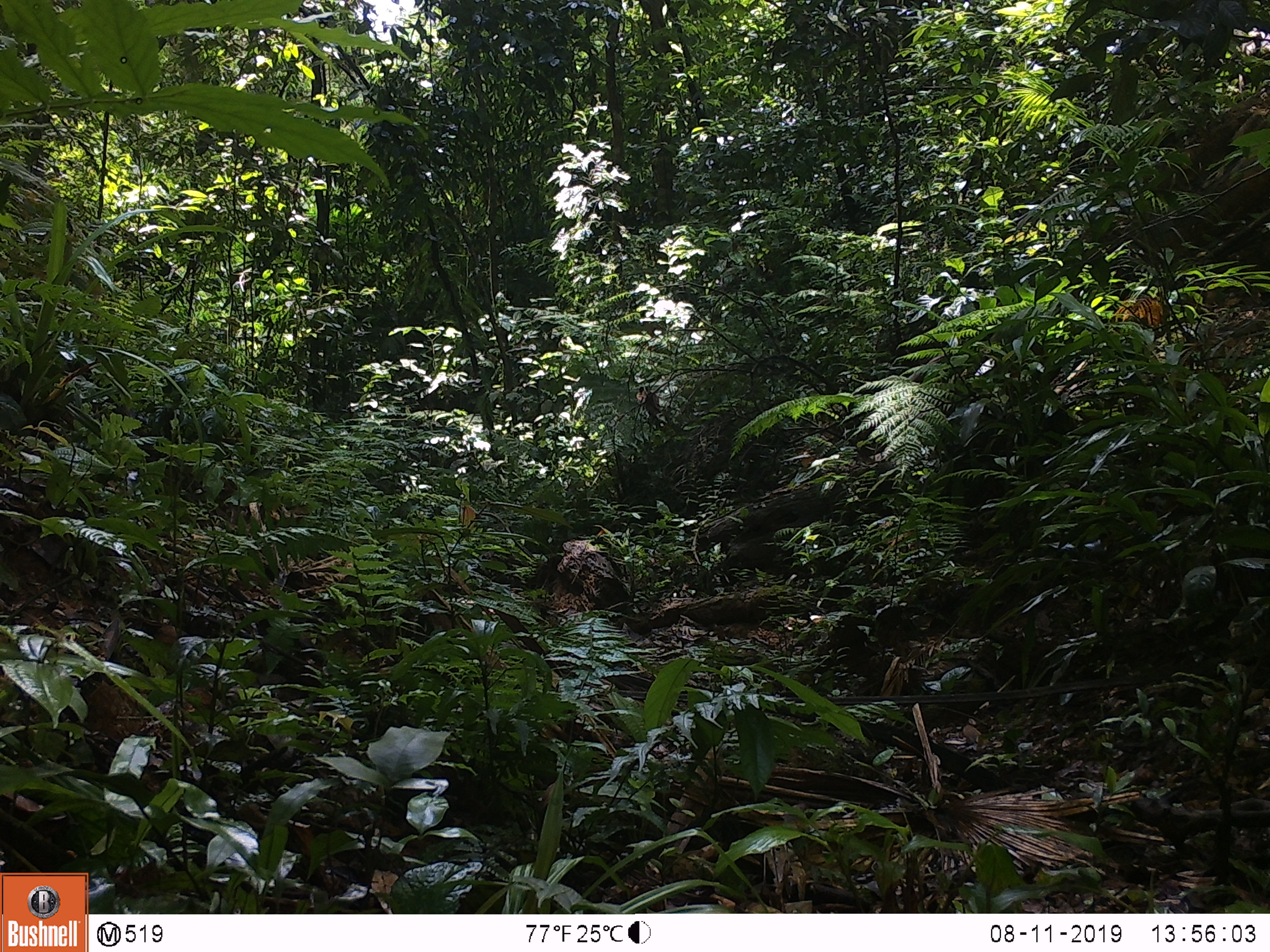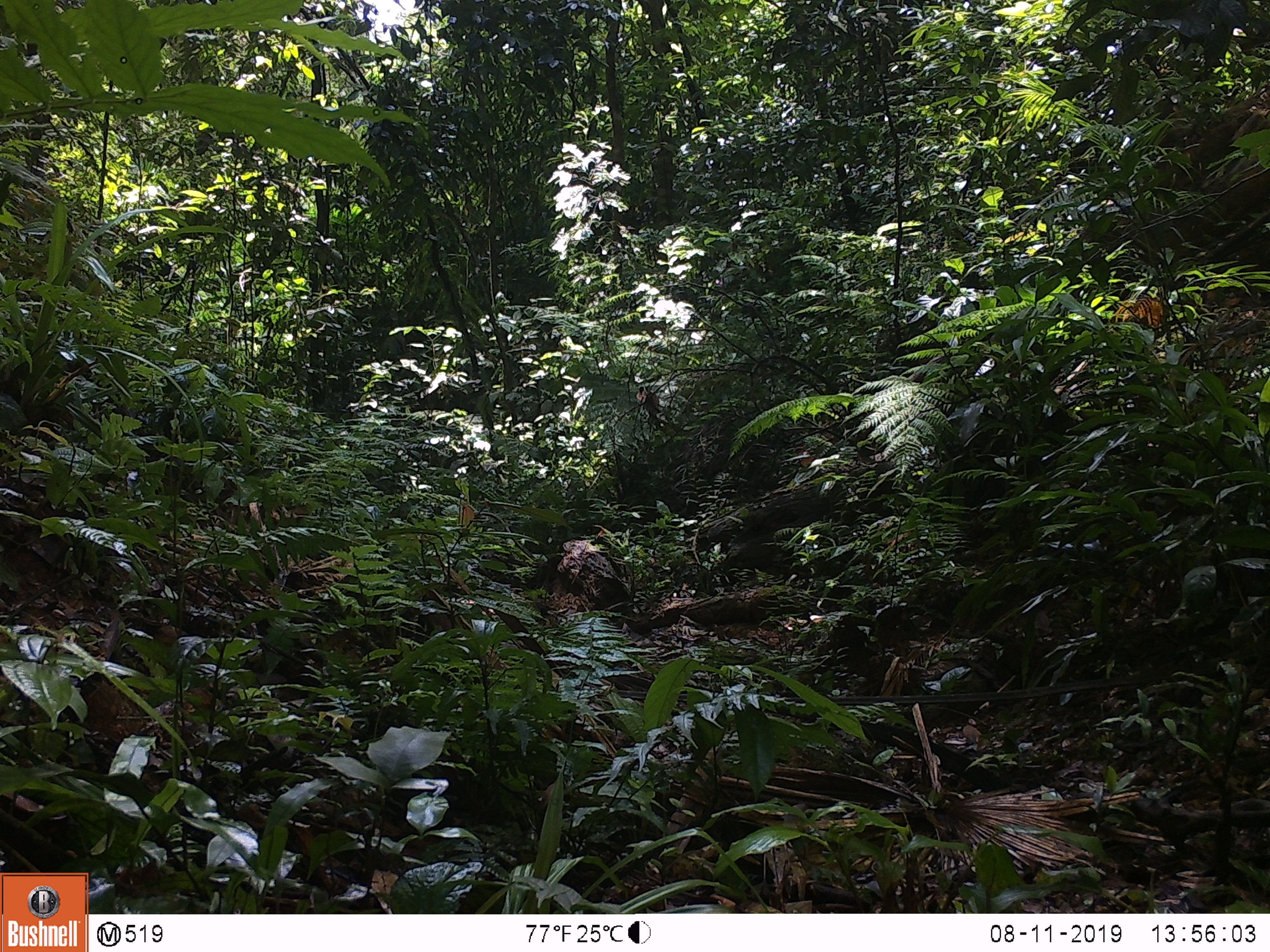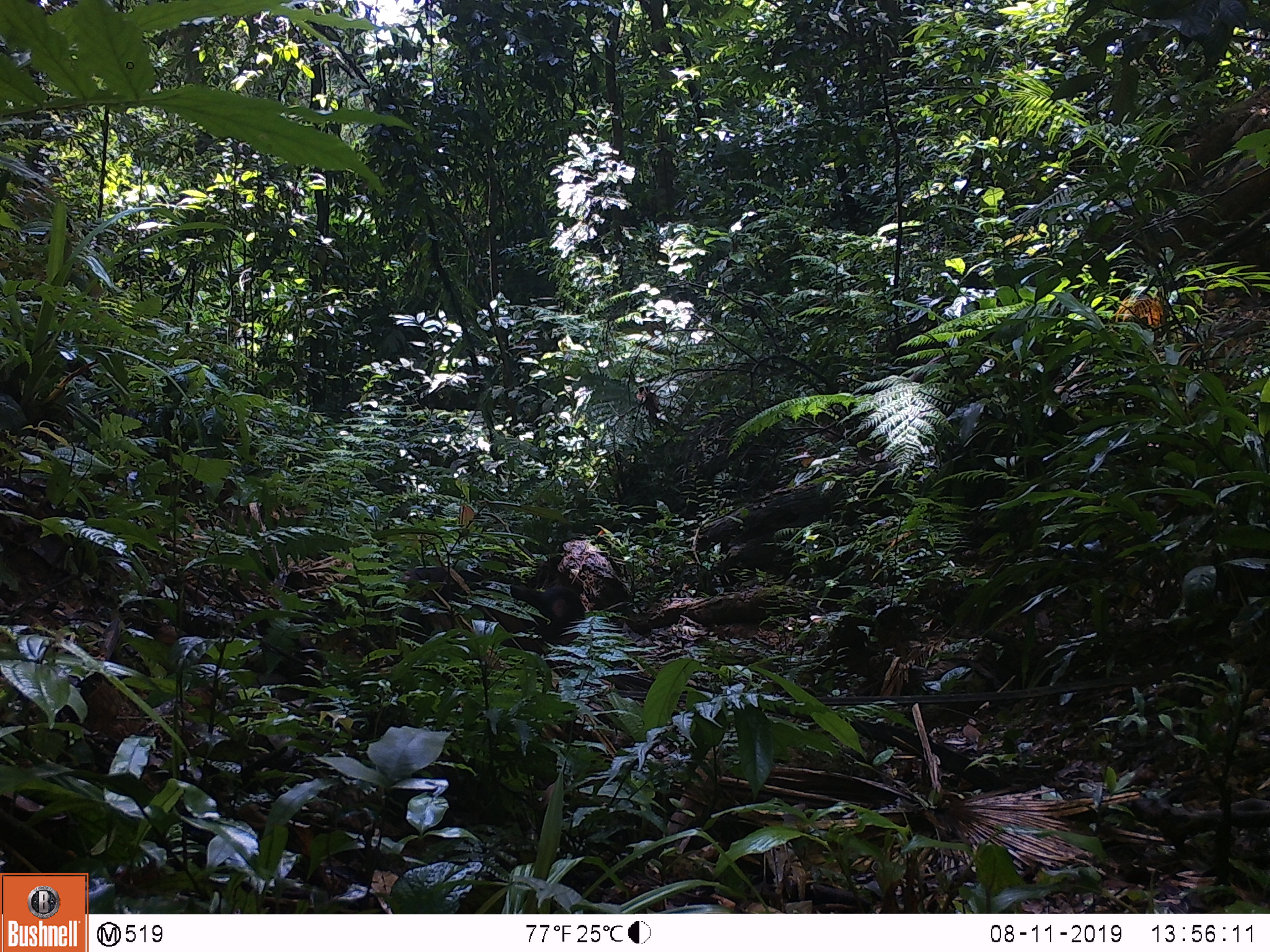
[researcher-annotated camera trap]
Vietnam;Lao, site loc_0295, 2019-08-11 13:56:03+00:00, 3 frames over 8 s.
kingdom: Animalia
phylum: Chordata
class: Mammalia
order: Primates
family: Cercopithecidae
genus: Macaca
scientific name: Macaca arctoides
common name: stump-tailed macaque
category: stump tailed macaque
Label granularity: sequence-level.